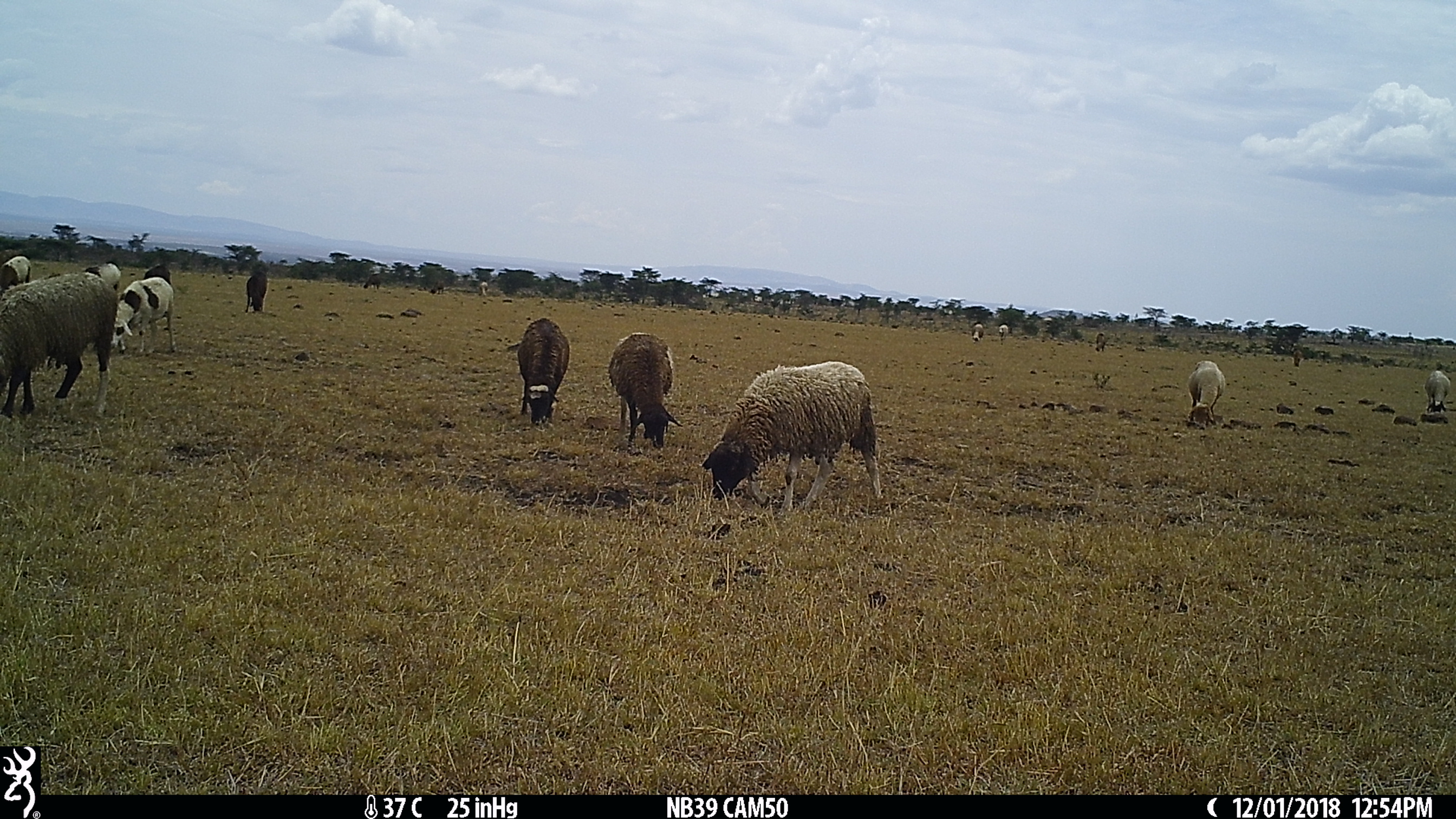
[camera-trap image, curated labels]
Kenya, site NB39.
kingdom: Animalia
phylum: Chordata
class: Mammalia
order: Artiodactyla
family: Bovidae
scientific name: Bovidae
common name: sheep or goat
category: shoat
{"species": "shoat (sheep or goat) (Bovidae)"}